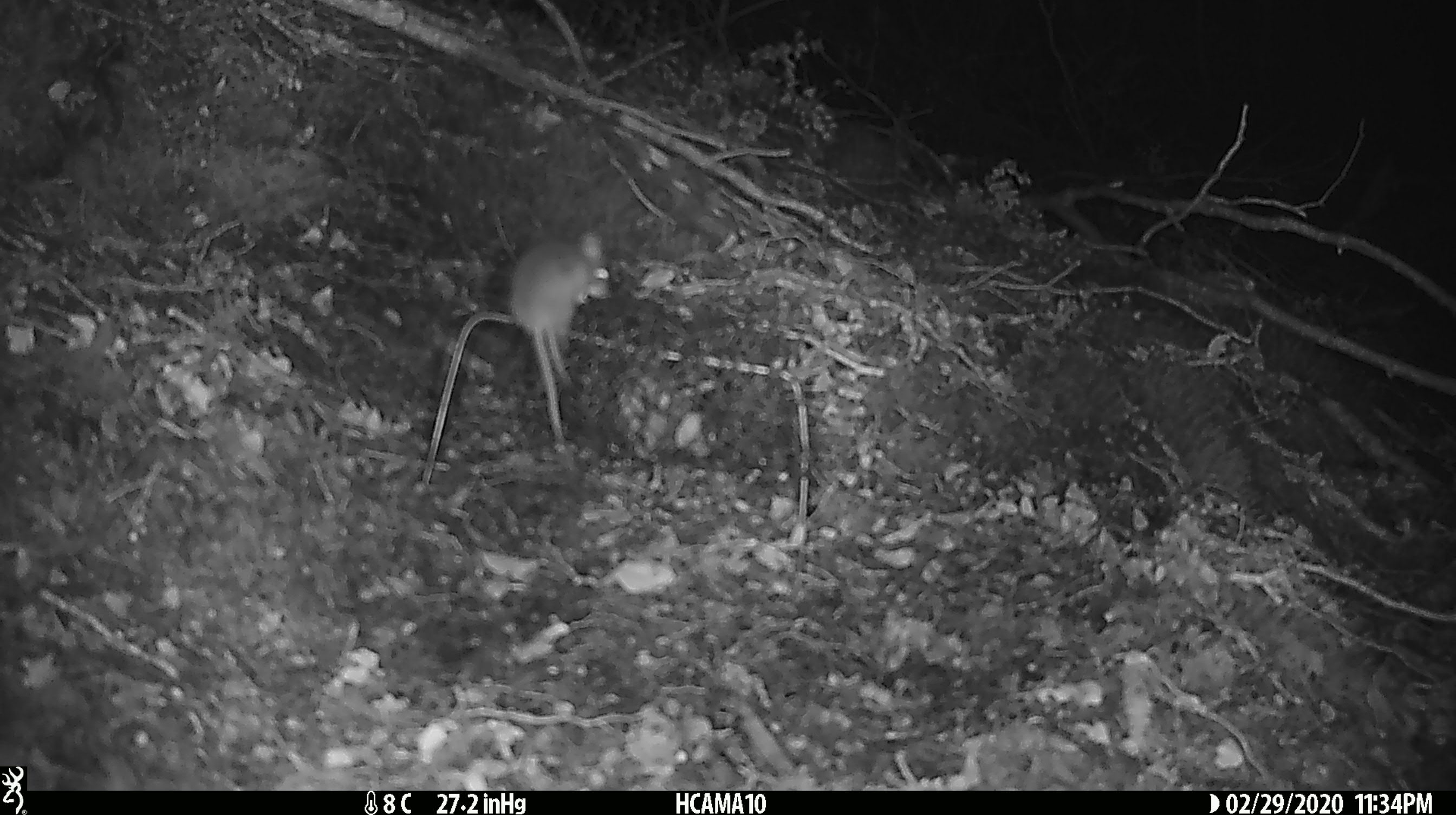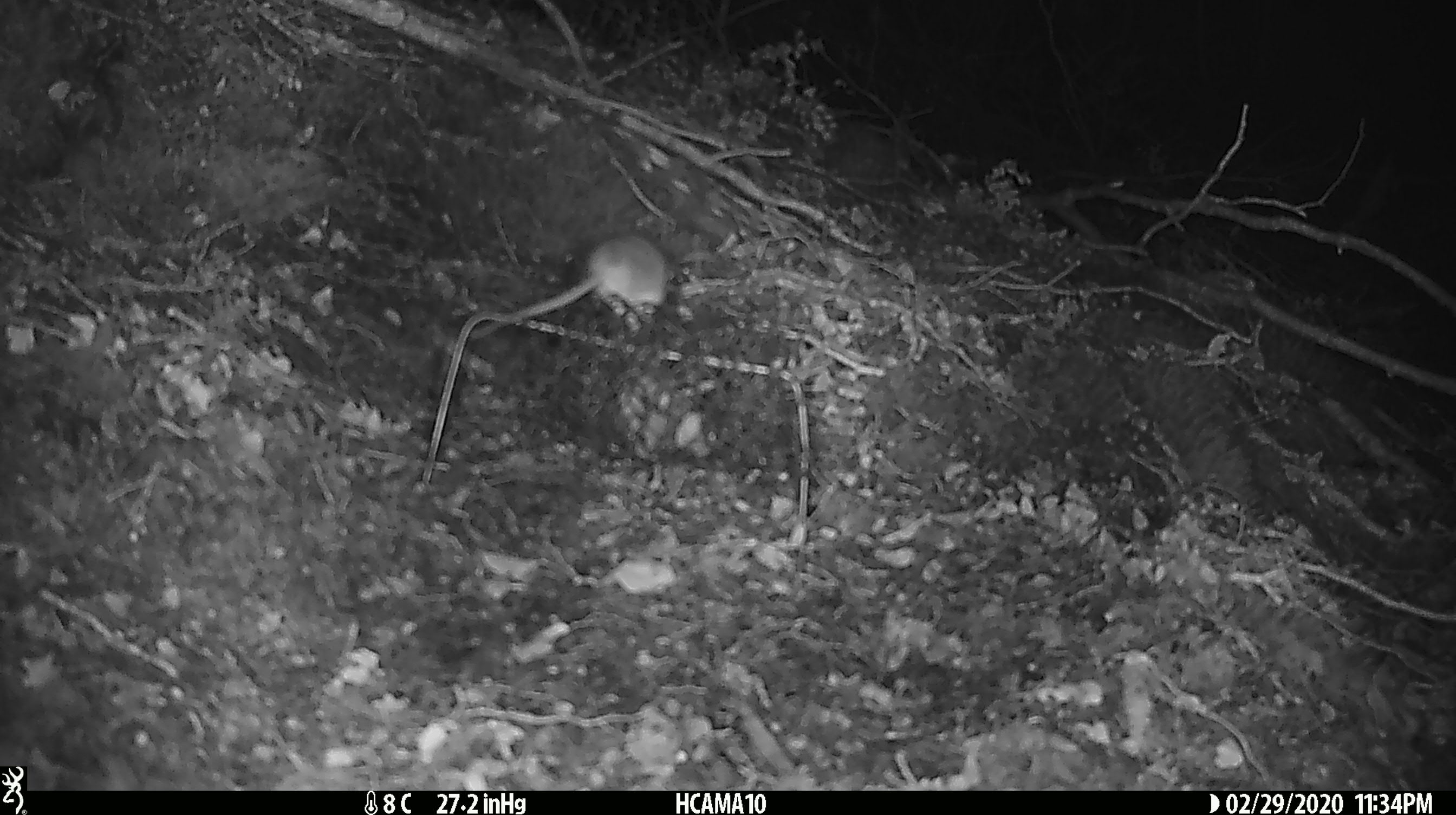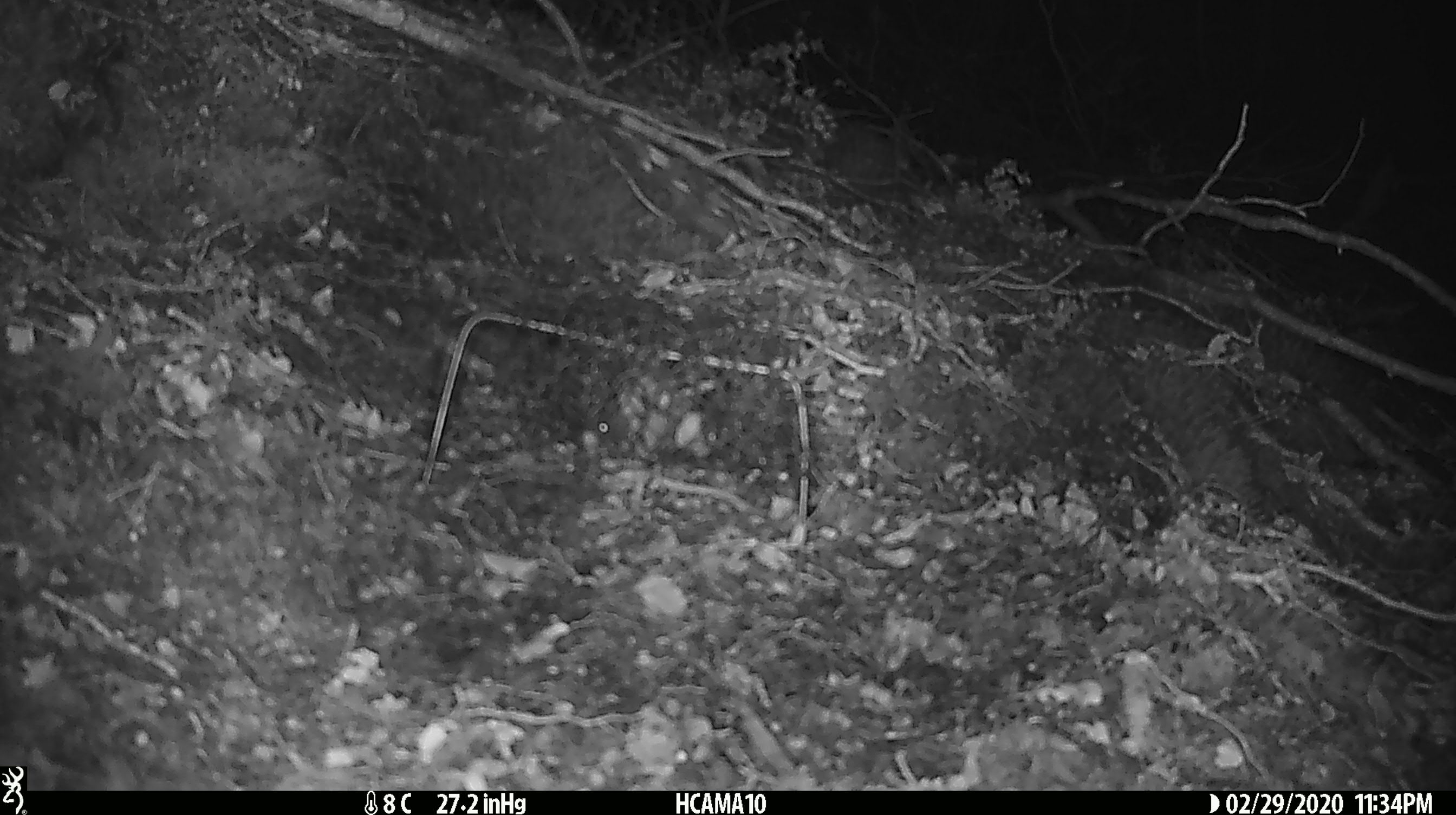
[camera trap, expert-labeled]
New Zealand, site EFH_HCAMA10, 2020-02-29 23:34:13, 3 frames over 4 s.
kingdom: Animalia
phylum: Chordata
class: Mammalia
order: Rodentia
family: Muridae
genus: Mus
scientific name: Mus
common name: mouse